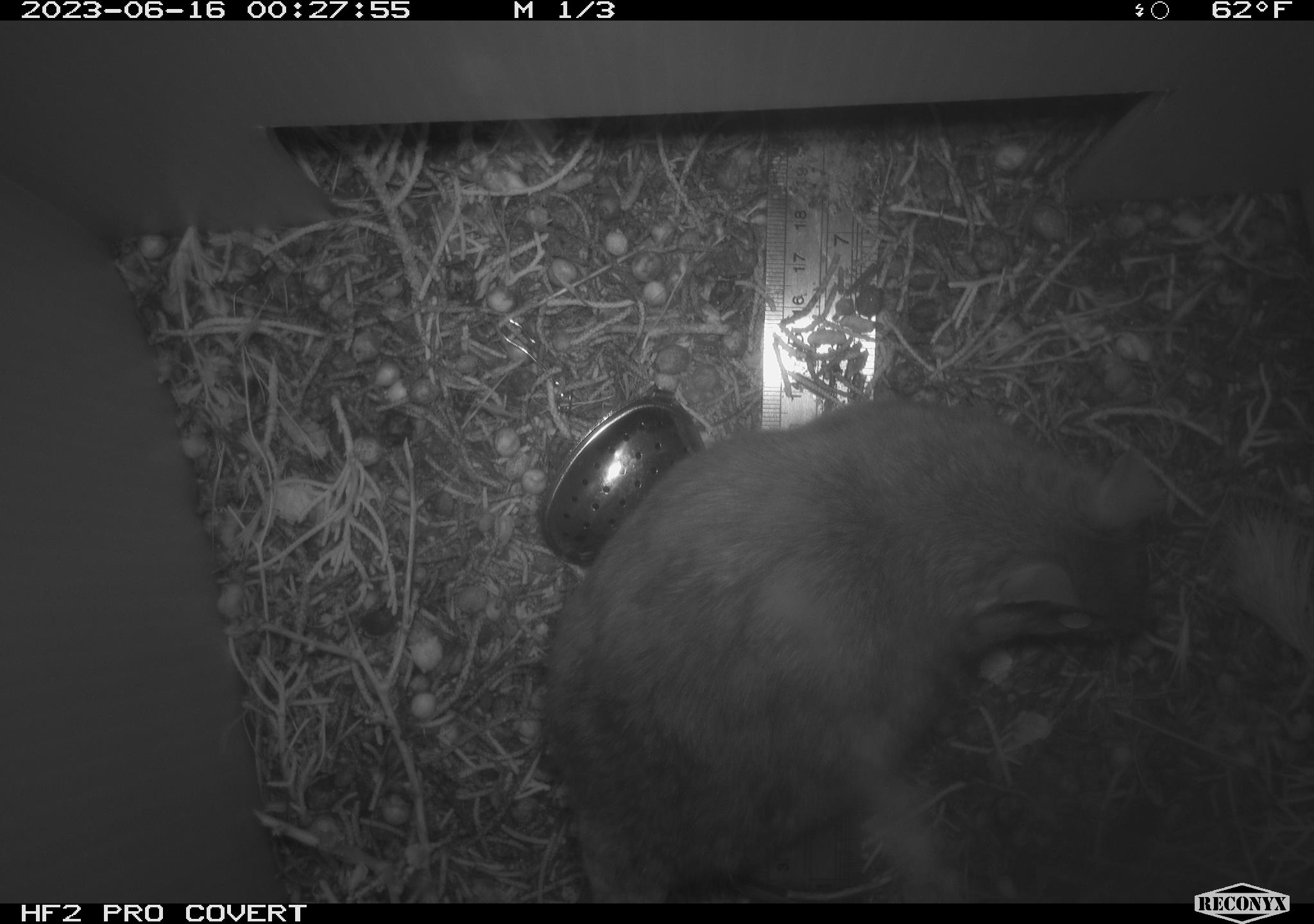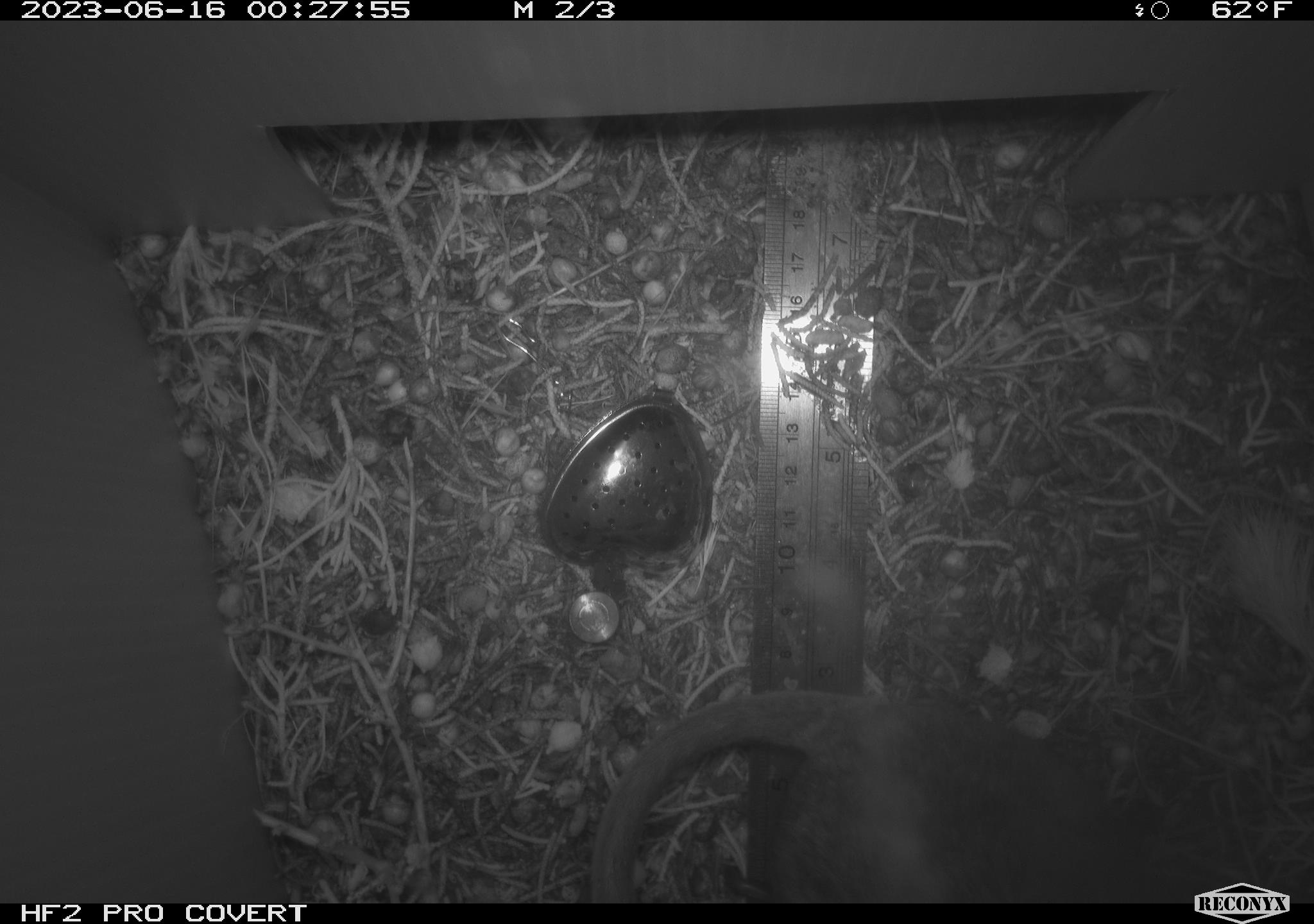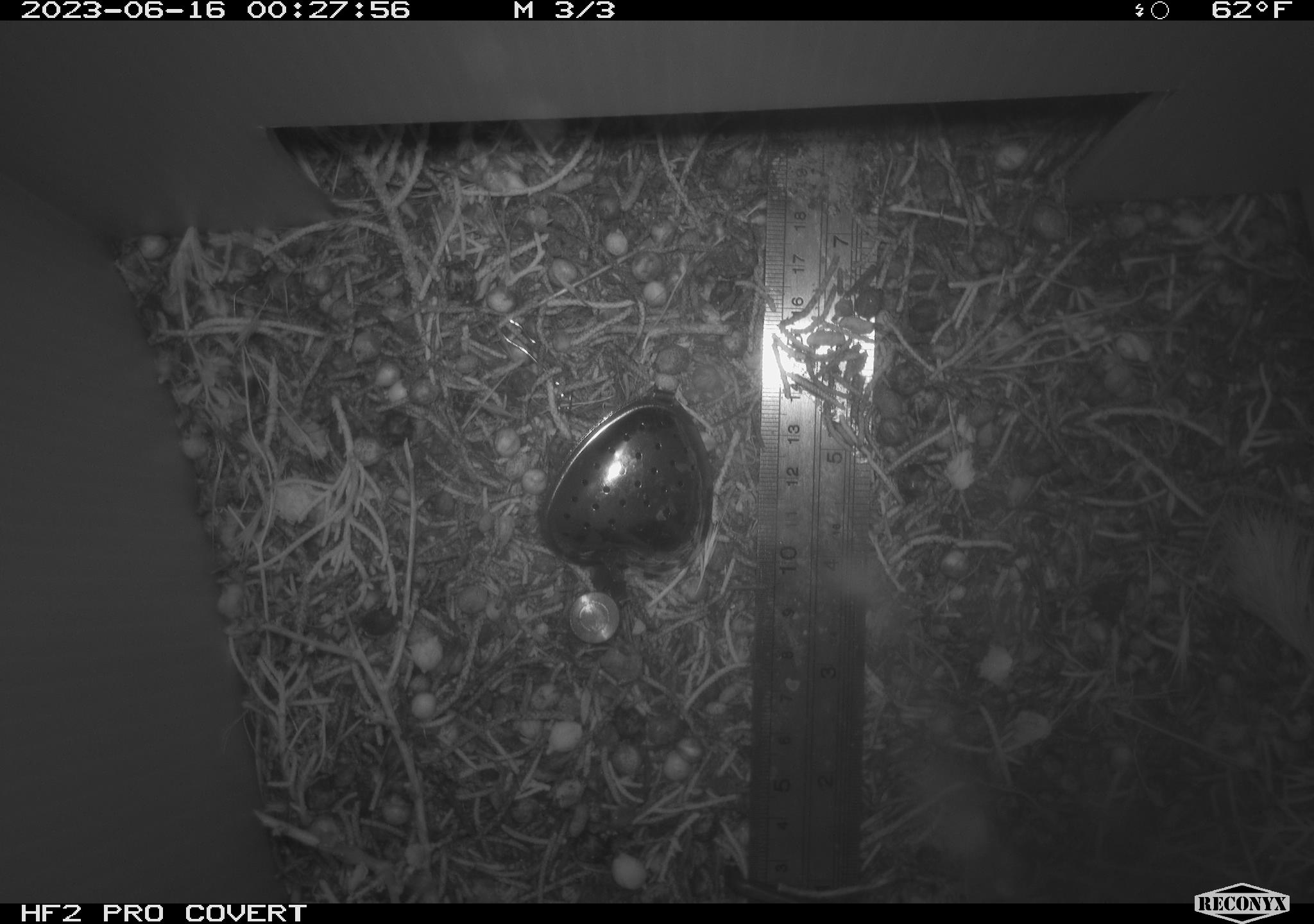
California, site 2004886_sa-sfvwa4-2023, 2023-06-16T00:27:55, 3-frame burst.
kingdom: Animalia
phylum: Chordata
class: Mammalia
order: Rodentia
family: Cricetidae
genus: Neotoma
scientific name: Neotoma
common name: pack rat or woodrat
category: neotoma species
Neotoma species (pack rat or woodrat) (Neotoma).